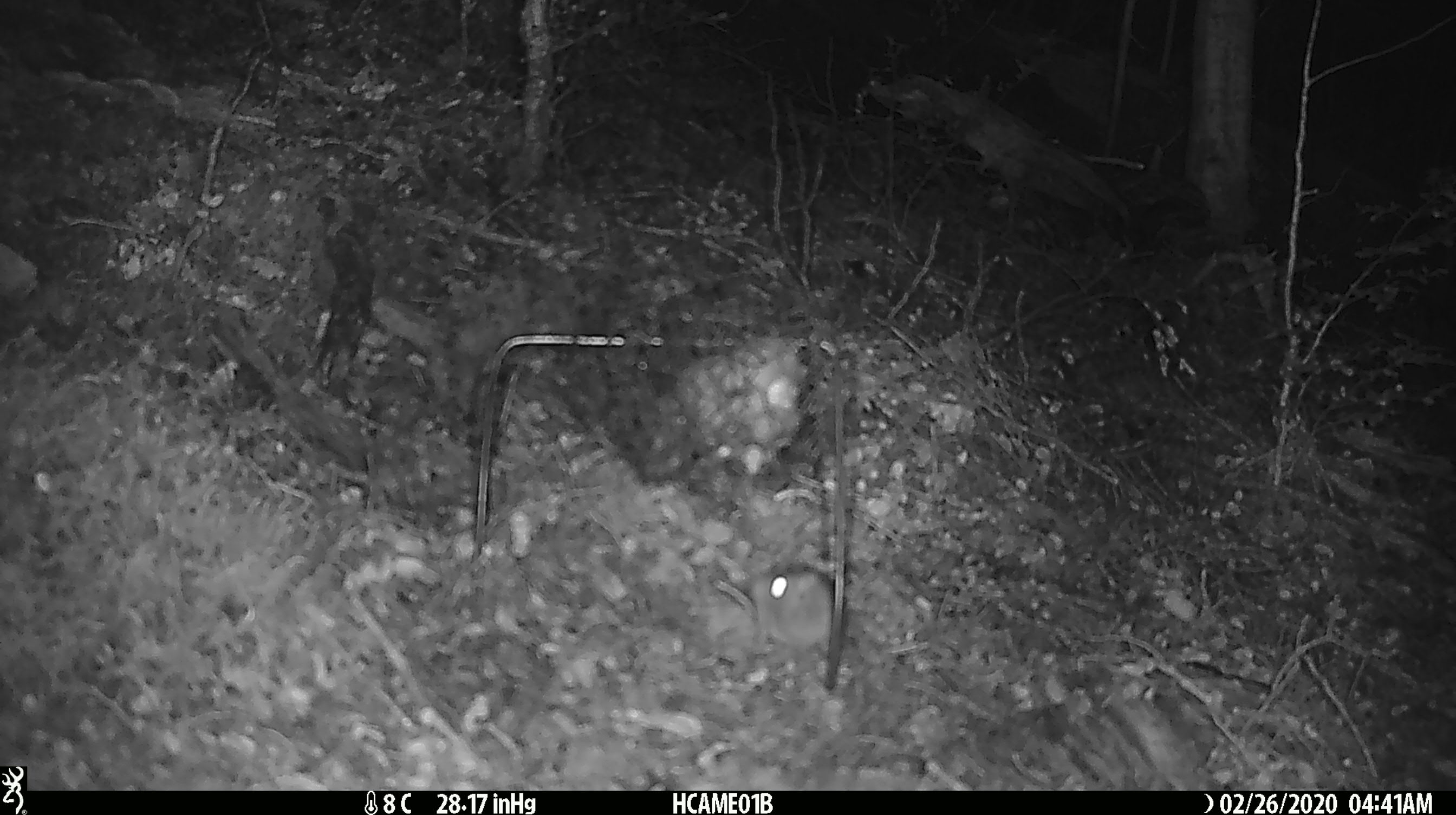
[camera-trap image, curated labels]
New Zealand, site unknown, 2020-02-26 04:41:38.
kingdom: Animalia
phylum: Chordata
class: Mammalia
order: Rodentia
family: Muridae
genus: Mus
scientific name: Mus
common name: mouse